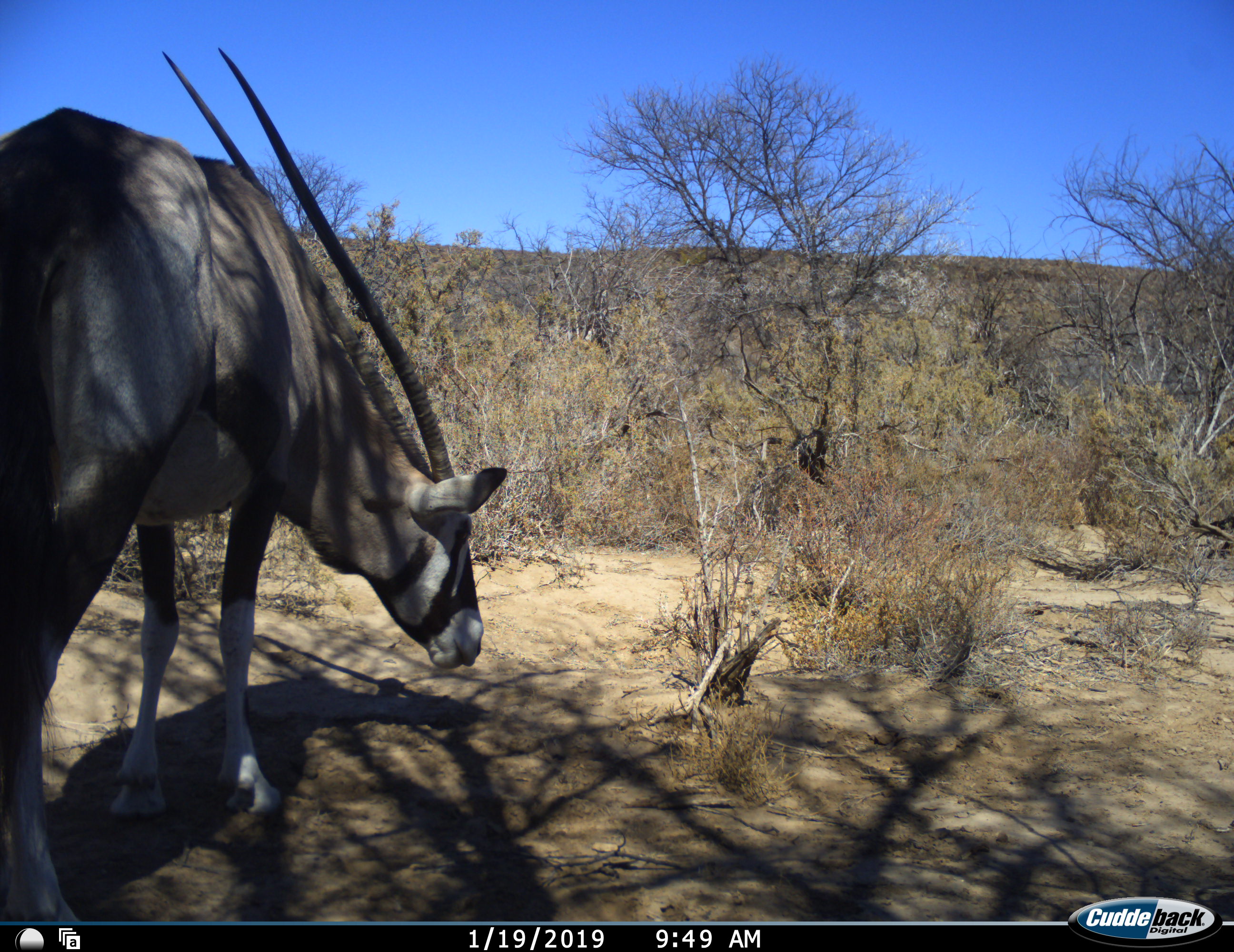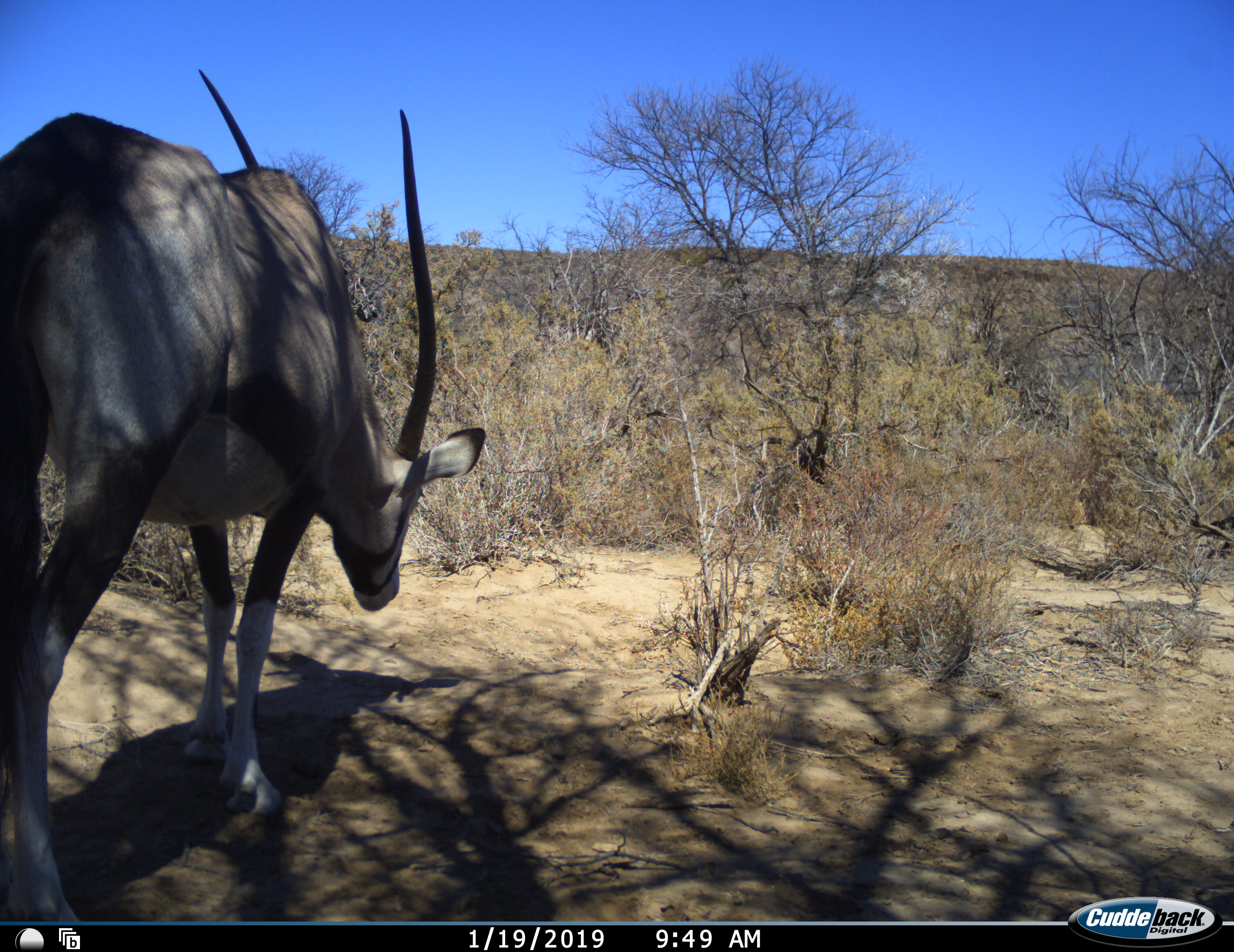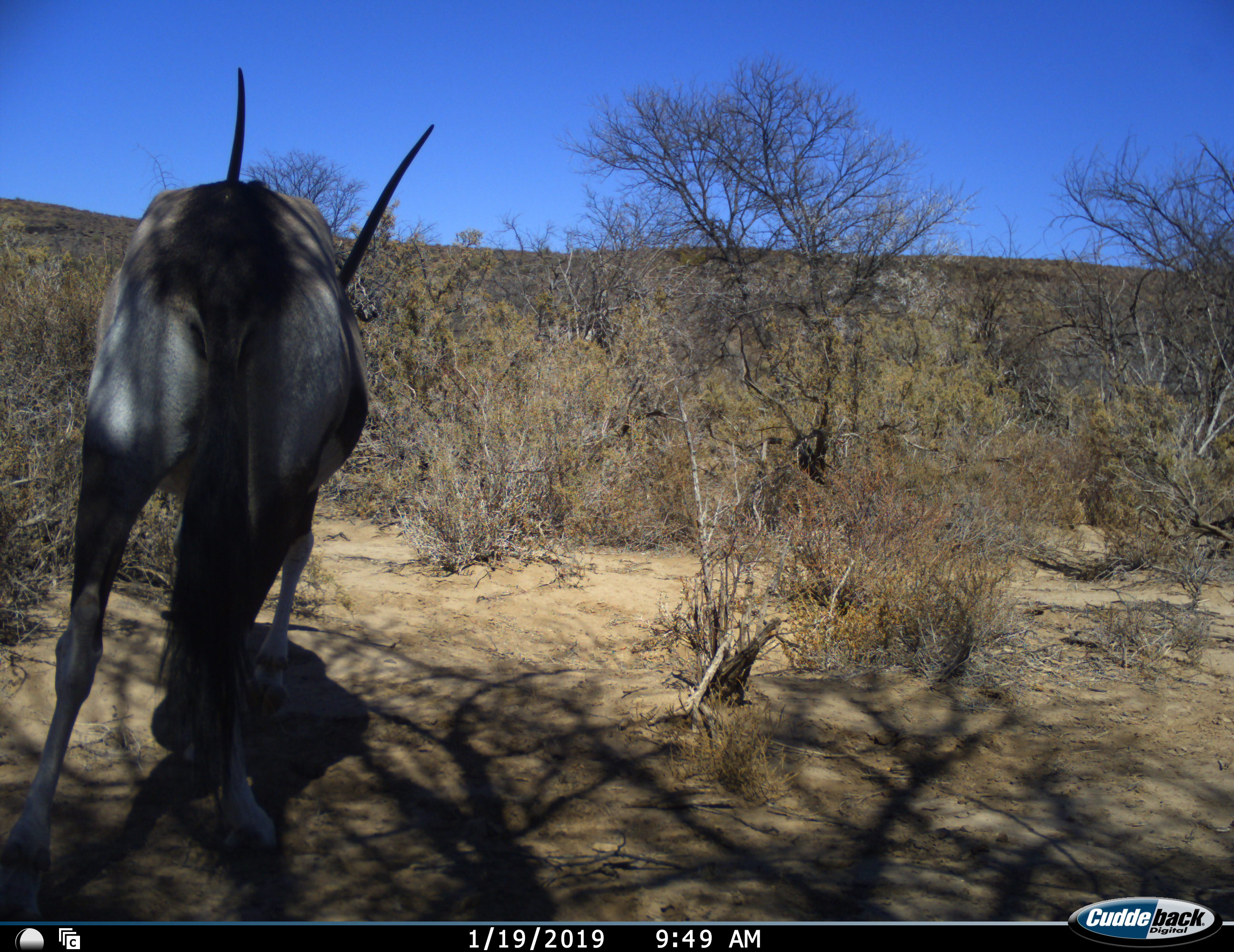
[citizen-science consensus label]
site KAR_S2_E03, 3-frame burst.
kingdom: Animalia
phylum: Chordata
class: Mammalia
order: Artiodactyla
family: Bovidae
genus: Oryx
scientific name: Oryx gazella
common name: gemsbok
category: oryx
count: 1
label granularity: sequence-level